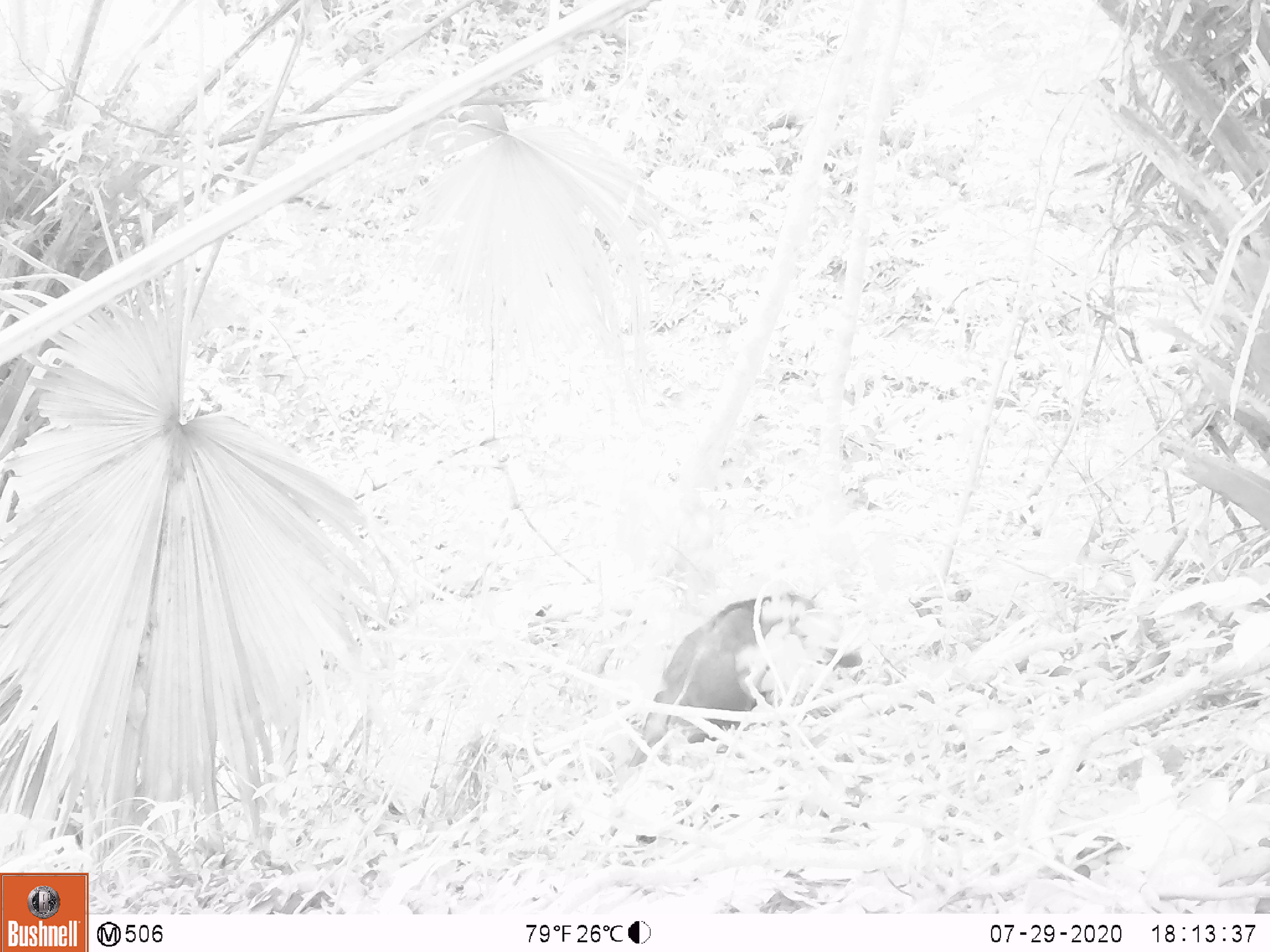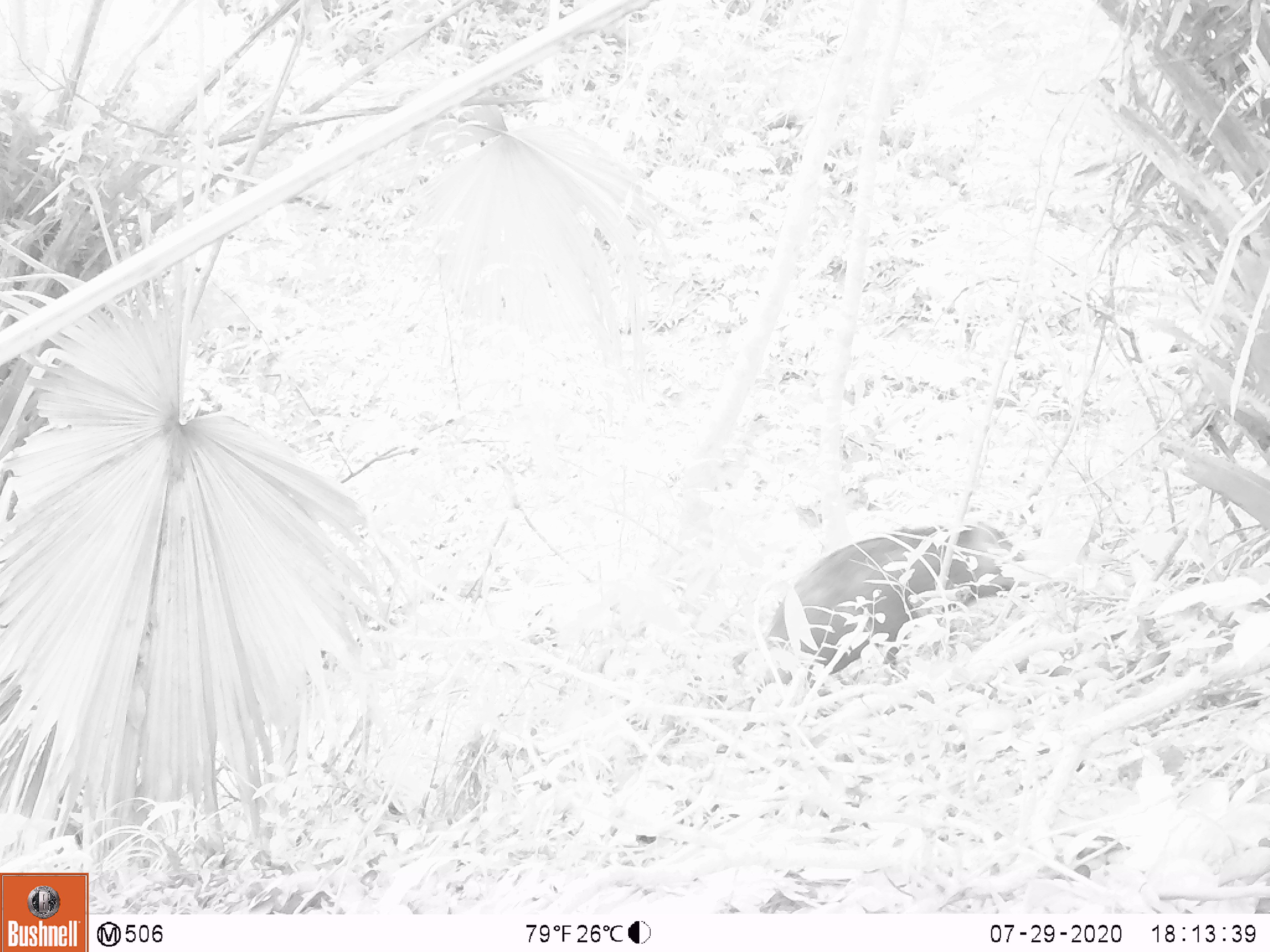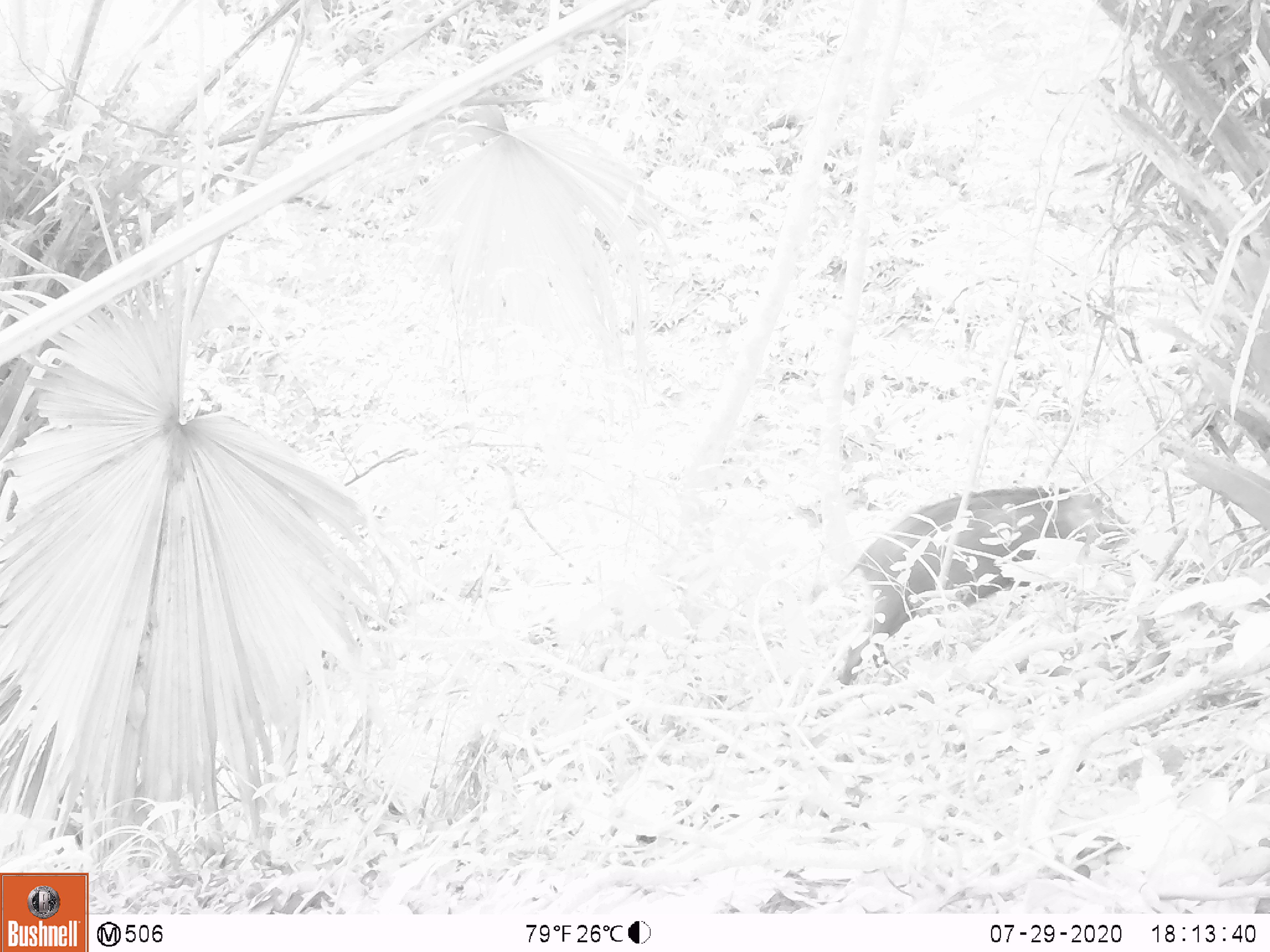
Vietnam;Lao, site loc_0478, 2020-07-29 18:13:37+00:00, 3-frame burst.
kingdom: Animalia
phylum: Chordata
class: Mammalia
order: Artiodactyla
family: Suidae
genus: Sus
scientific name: Sus scrofa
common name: eurasian wild pig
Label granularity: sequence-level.